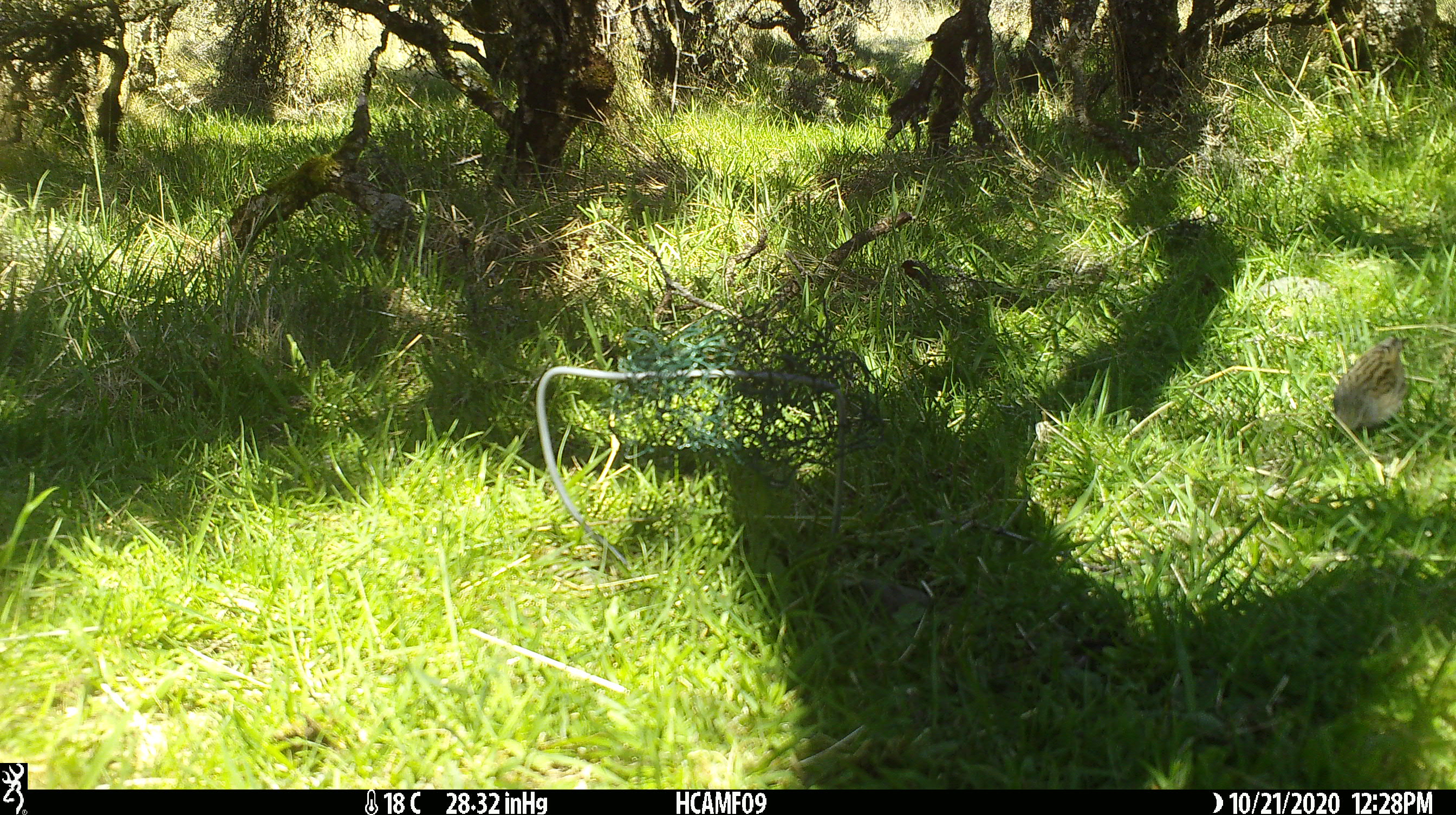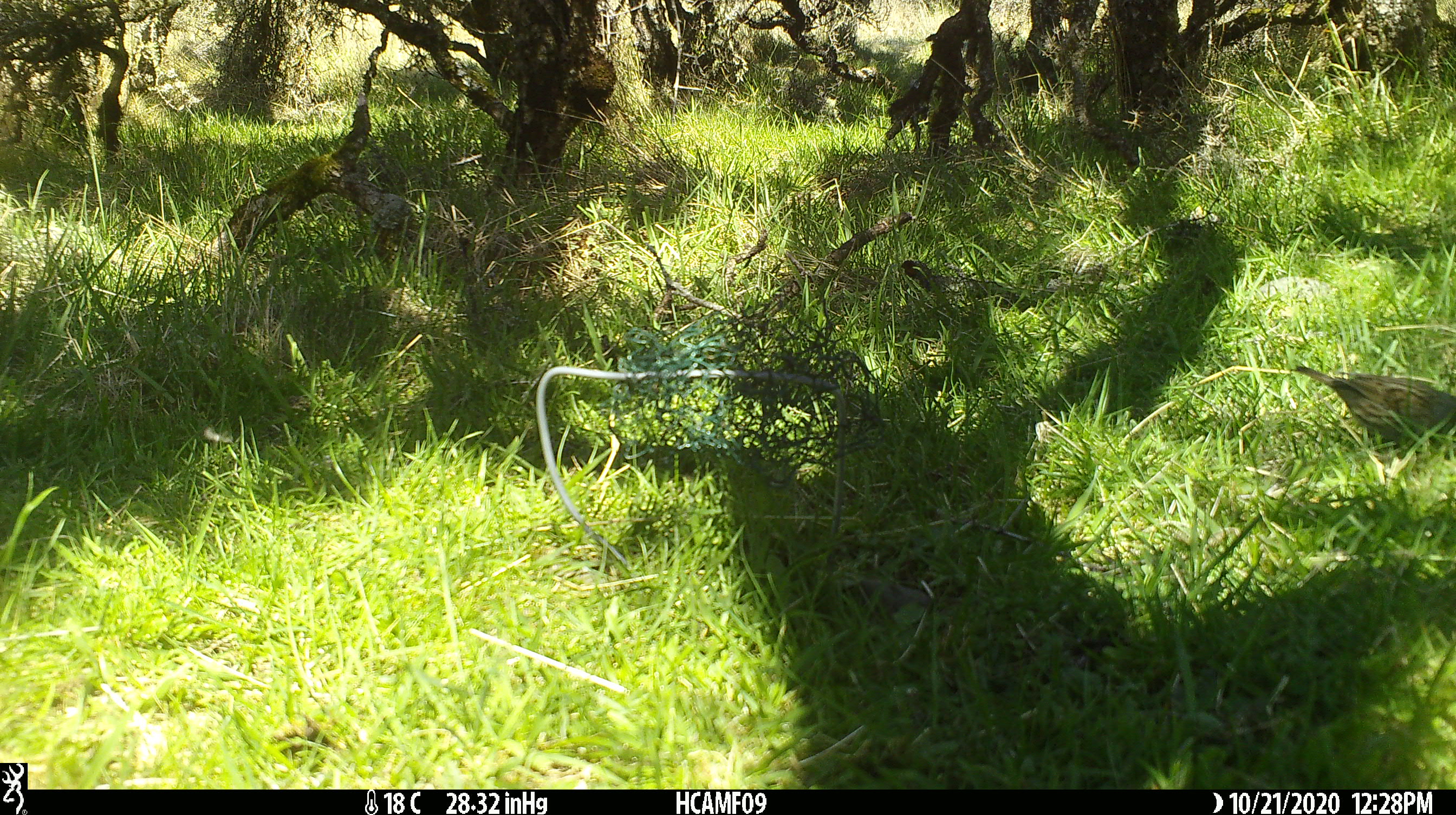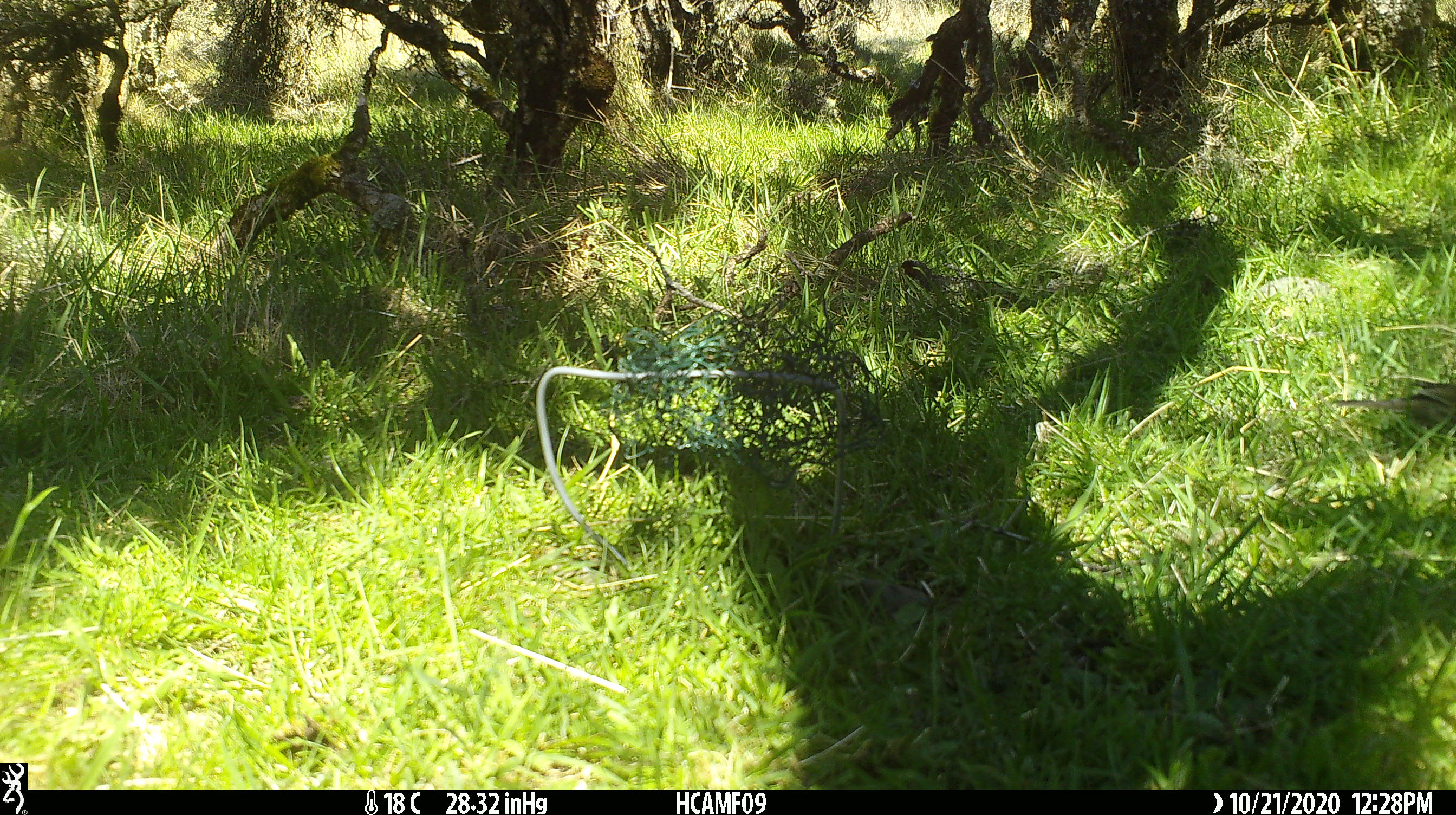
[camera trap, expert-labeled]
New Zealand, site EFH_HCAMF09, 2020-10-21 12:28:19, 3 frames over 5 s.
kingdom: Animalia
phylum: Chordata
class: Aves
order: Passeriformes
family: Prunellidae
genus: Prunella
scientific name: Prunella modularis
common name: dunnock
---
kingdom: Animalia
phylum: Chordata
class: Aves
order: Passeriformes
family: Turdidae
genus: Turdus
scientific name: Turdus merula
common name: eurasian blackbird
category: blackbird